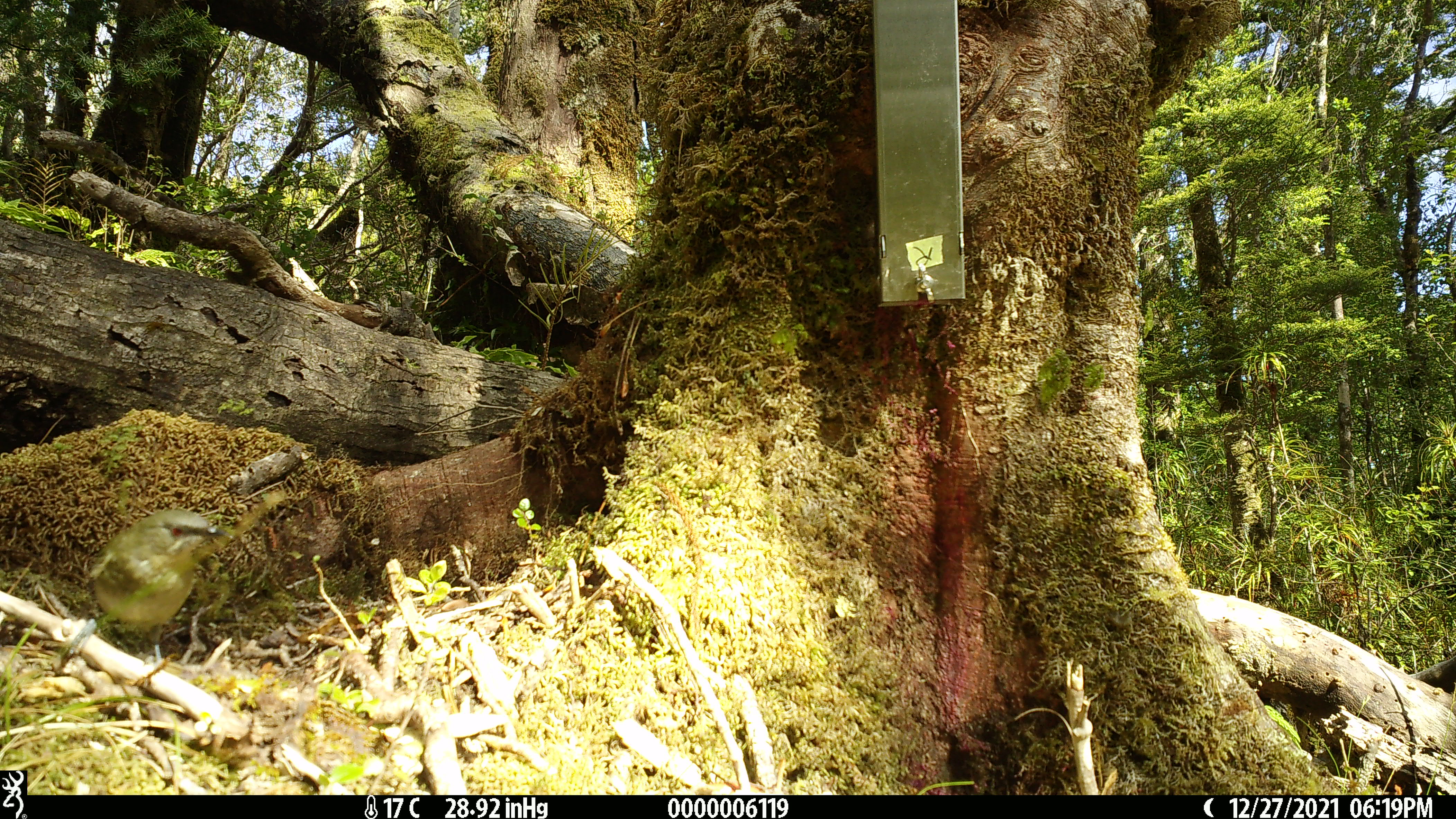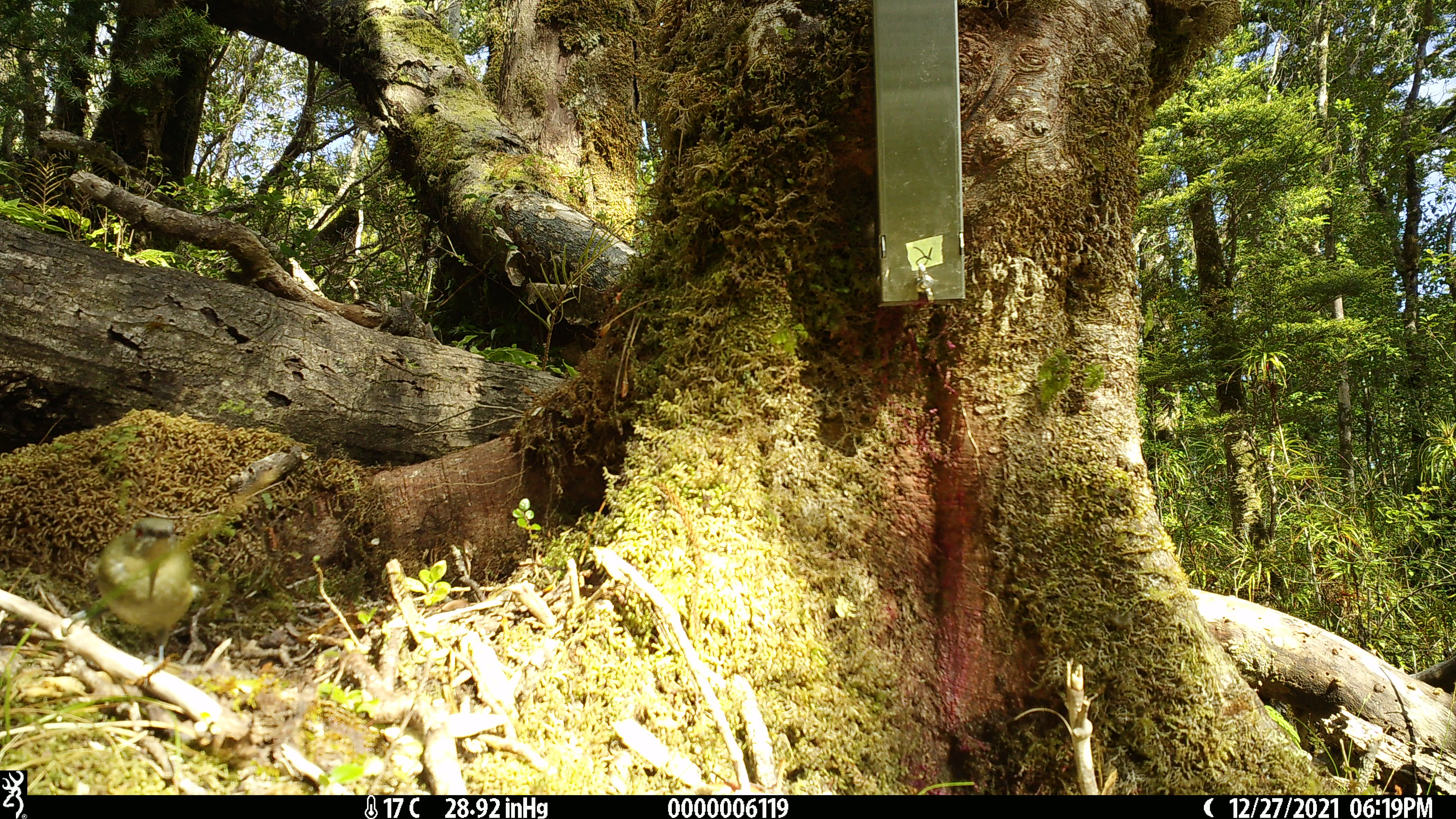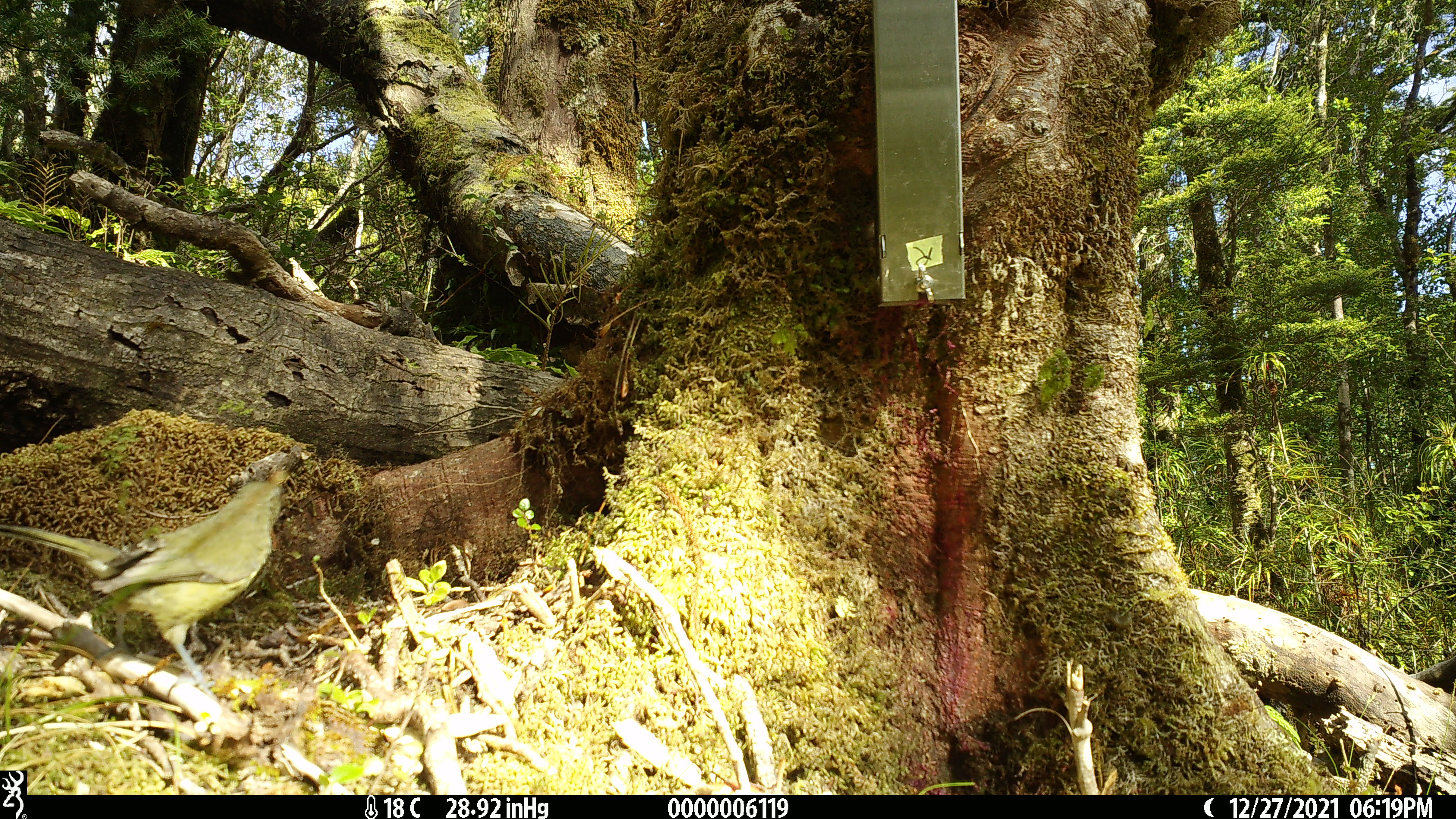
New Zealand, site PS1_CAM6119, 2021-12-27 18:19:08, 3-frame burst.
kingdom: Animalia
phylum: Chordata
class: Aves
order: Passeriformes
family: Meliphagidae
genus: Anthornis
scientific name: Anthornis melanura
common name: new zealand bellbird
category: bellbird